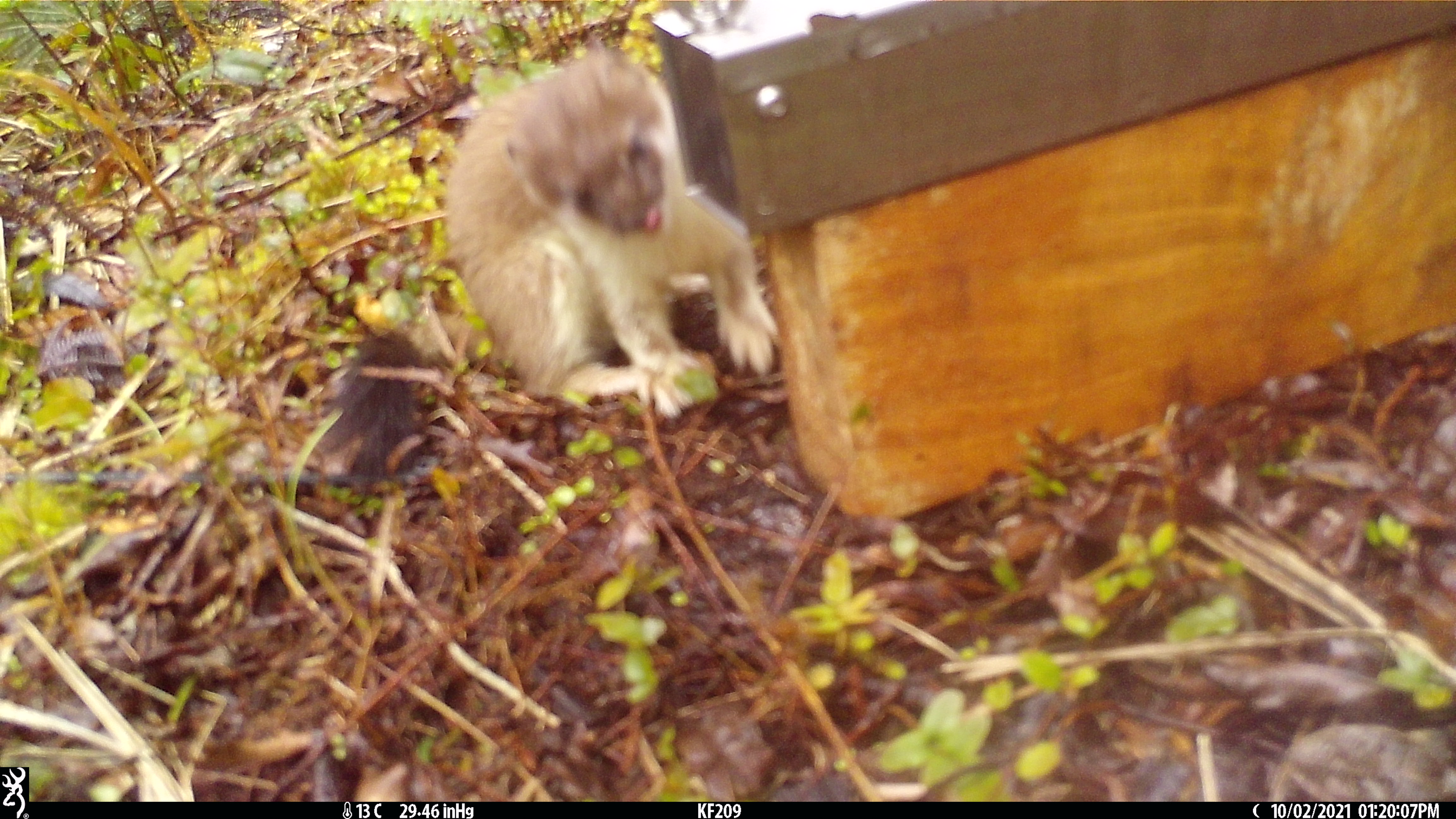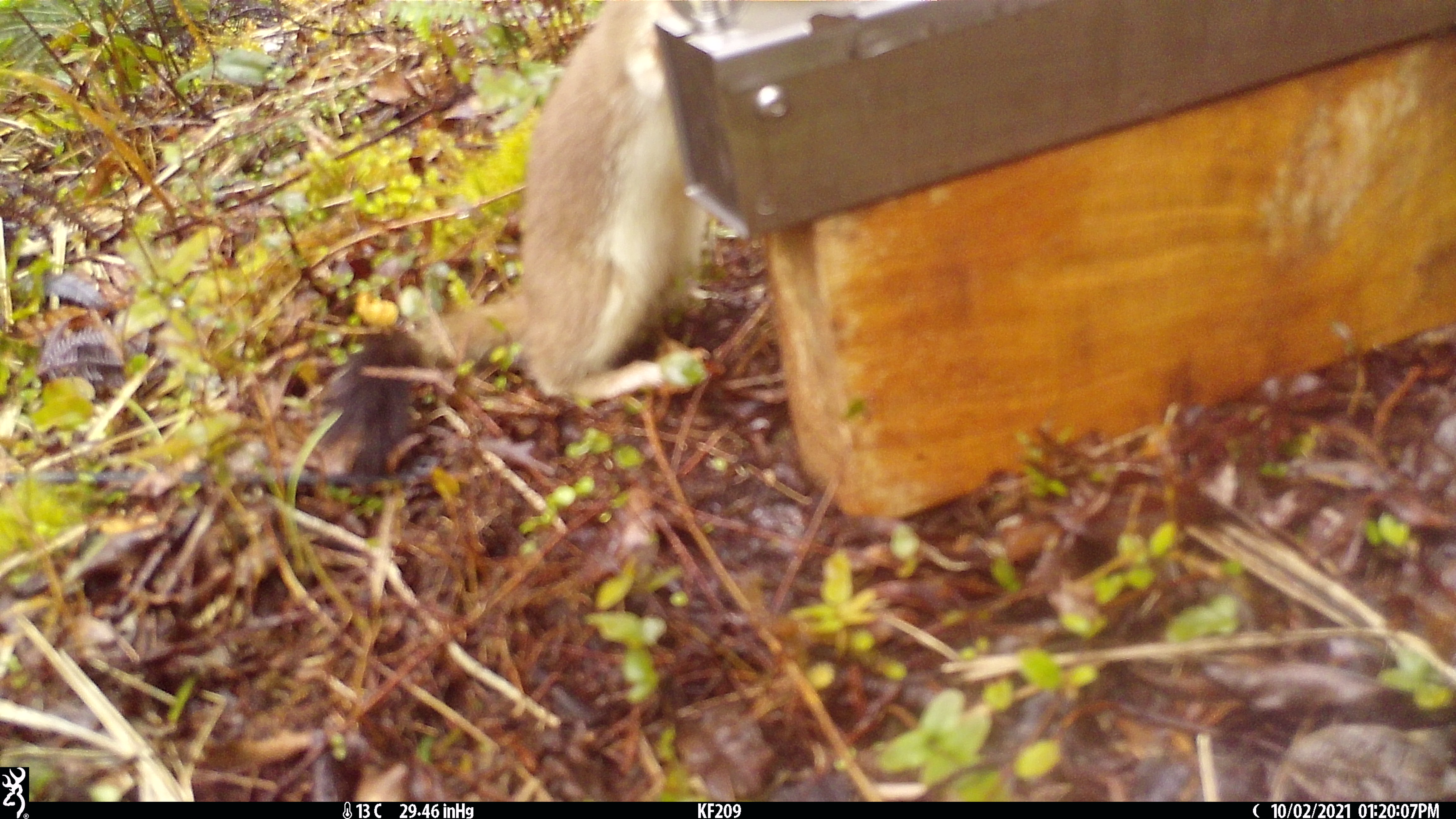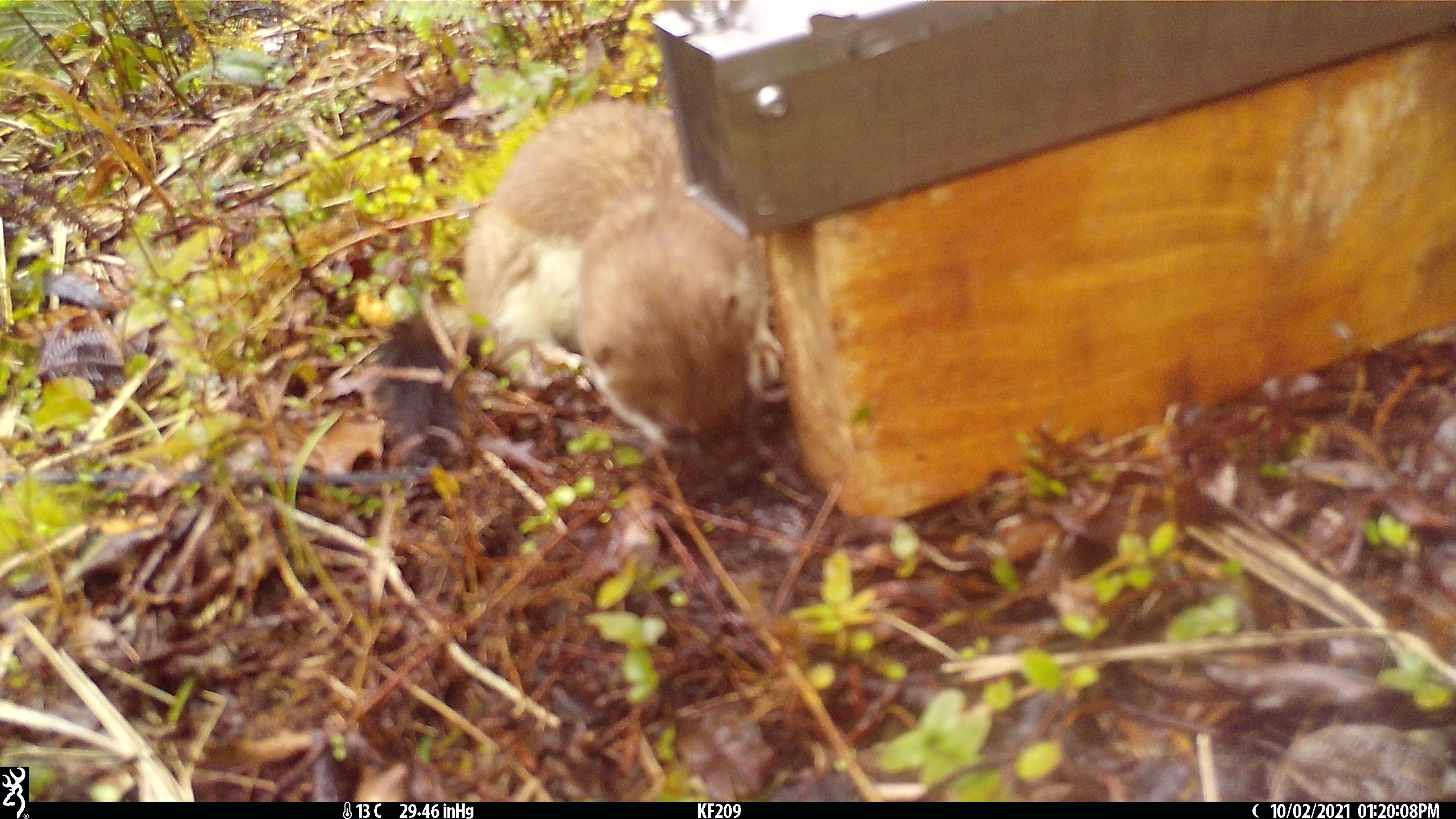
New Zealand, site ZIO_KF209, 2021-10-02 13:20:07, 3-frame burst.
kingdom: Animalia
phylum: Chordata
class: Mammalia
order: Carnivora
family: Mustelidae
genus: Mustela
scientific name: Mustela erminea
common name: stoat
Stoat (Mustela erminea).